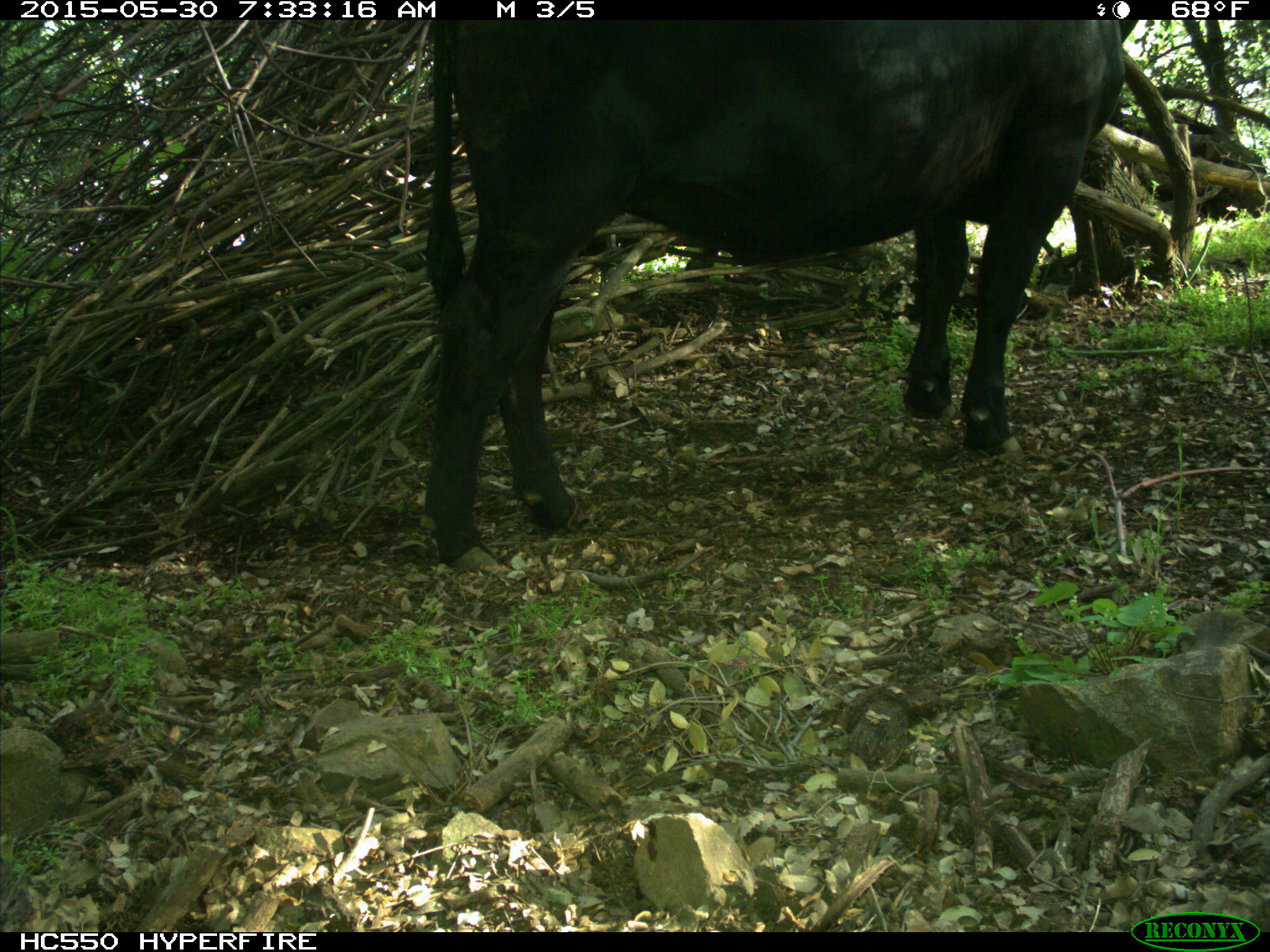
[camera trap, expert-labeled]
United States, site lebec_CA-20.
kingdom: Animalia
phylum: Chordata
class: Mammalia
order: Artiodactyla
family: Bovidae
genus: Bos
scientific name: Bos taurus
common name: domestic cow